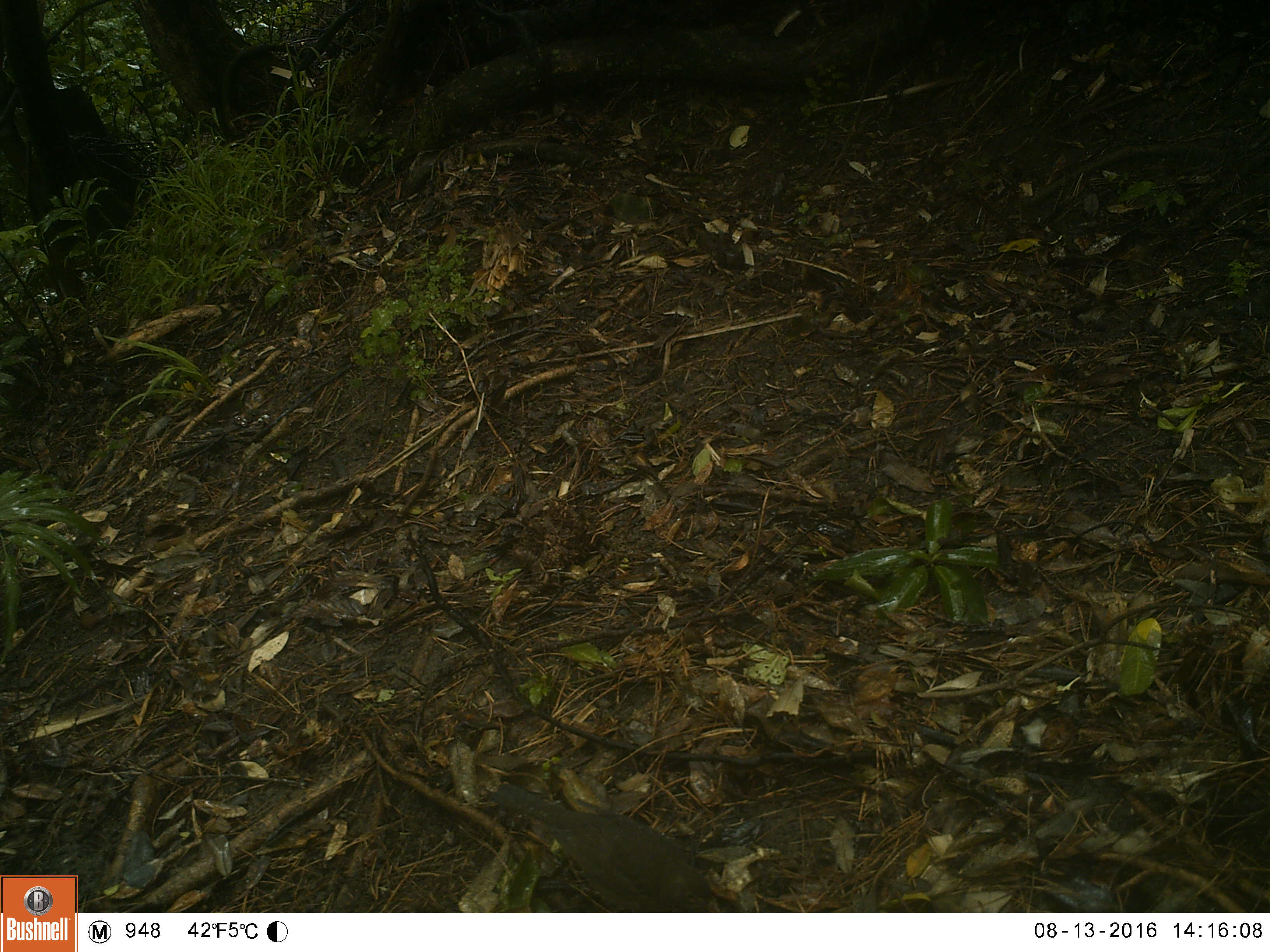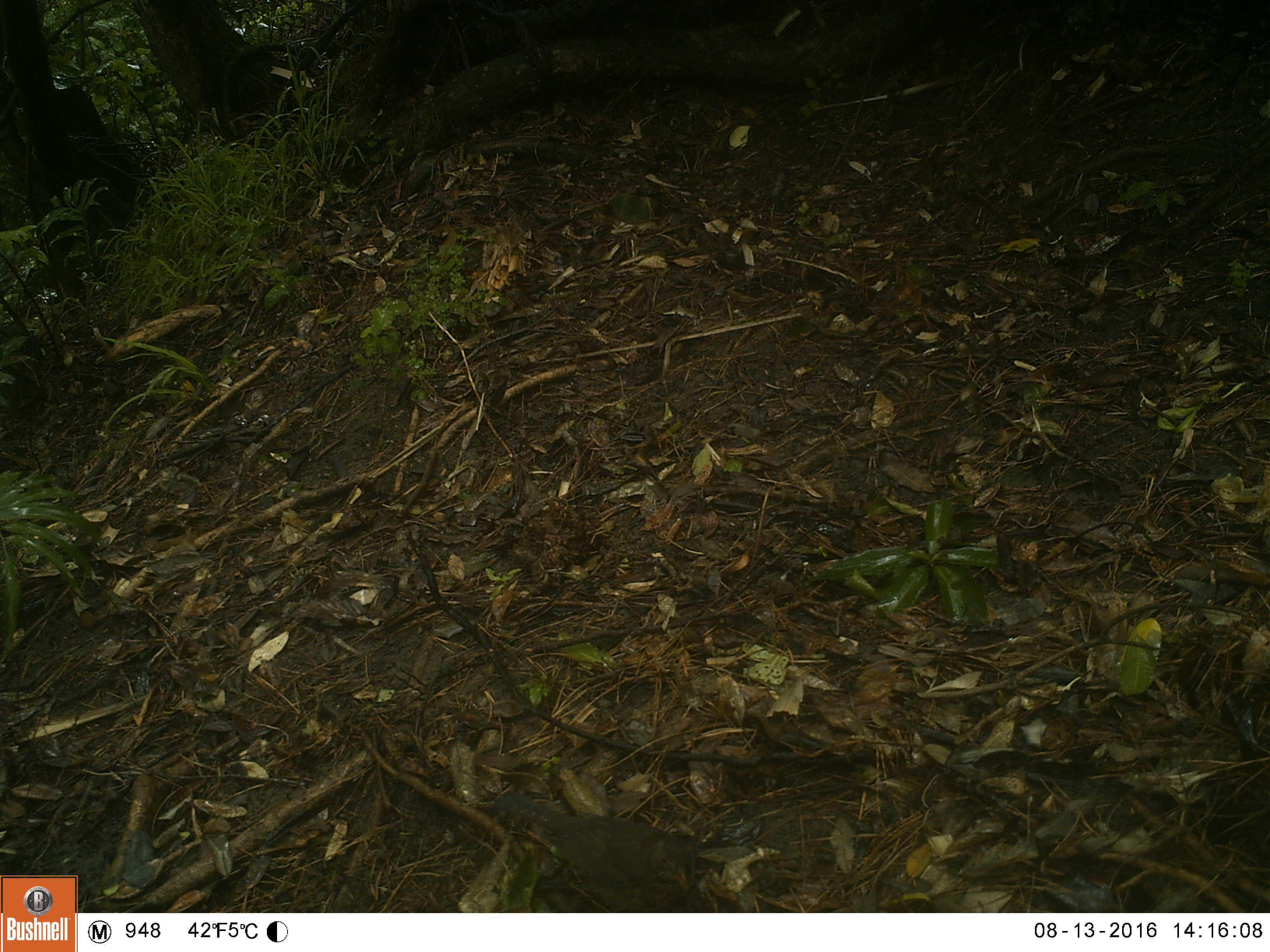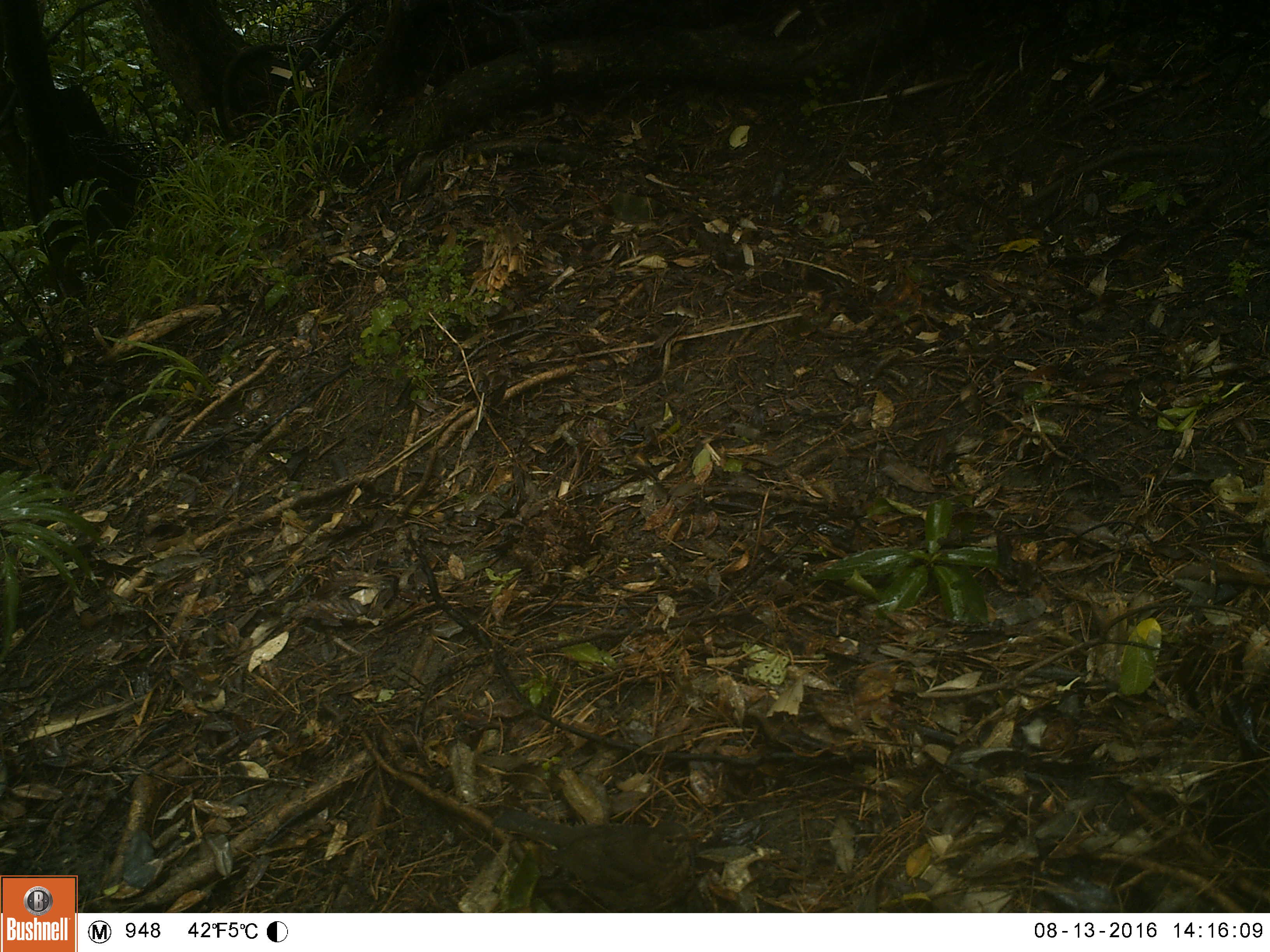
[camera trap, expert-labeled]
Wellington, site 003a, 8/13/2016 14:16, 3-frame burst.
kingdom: Animalia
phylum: Chordata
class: Aves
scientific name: Aves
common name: bird